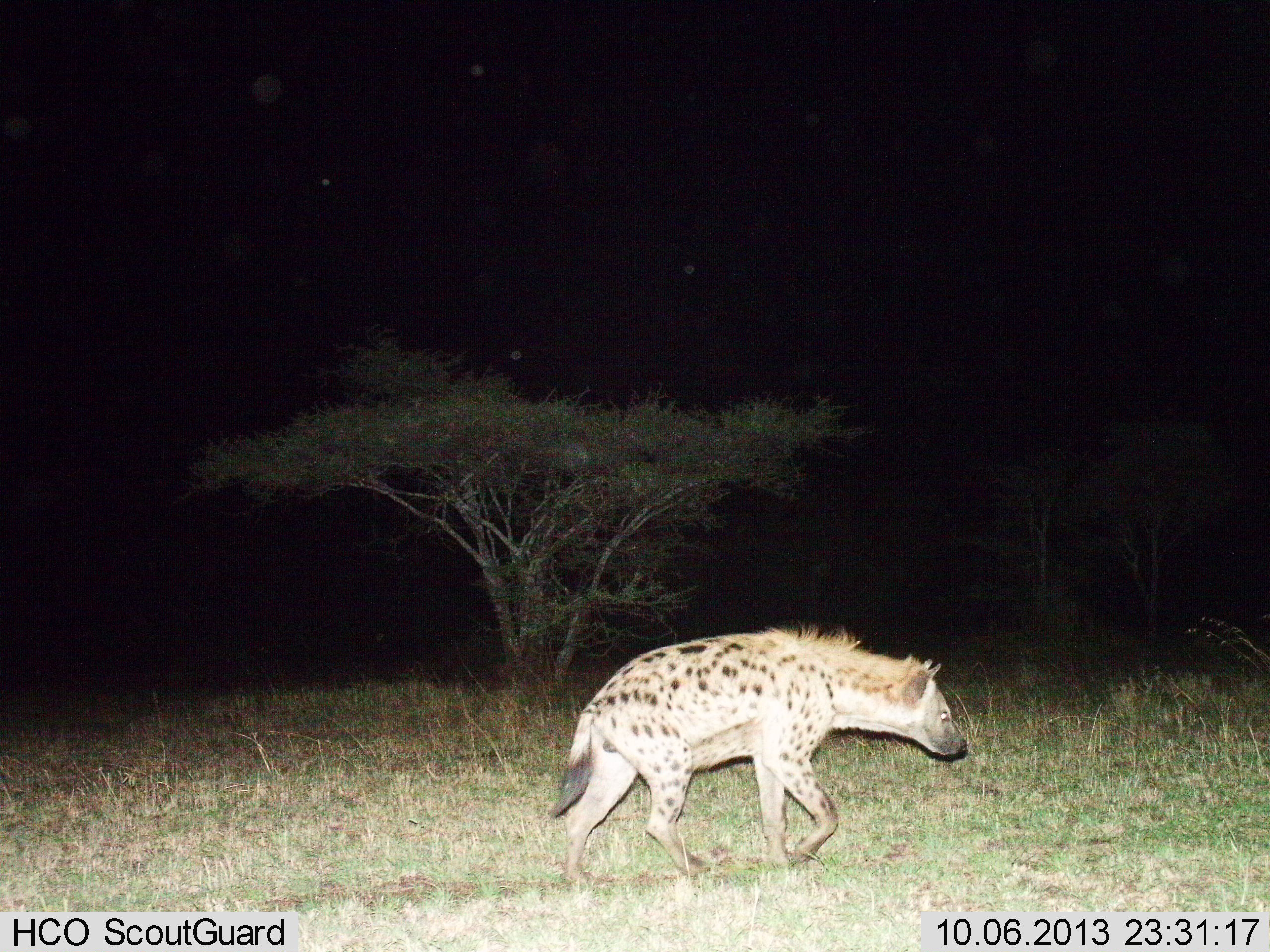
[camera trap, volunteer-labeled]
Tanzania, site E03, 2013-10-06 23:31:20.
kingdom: Animalia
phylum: Chordata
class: Mammalia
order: Carnivora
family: Hyaenidae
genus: Crocuta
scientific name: Crocuta crocuta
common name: spotted hyena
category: hyenaspotted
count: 1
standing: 18%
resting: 0%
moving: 91%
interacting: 3%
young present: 0%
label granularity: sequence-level